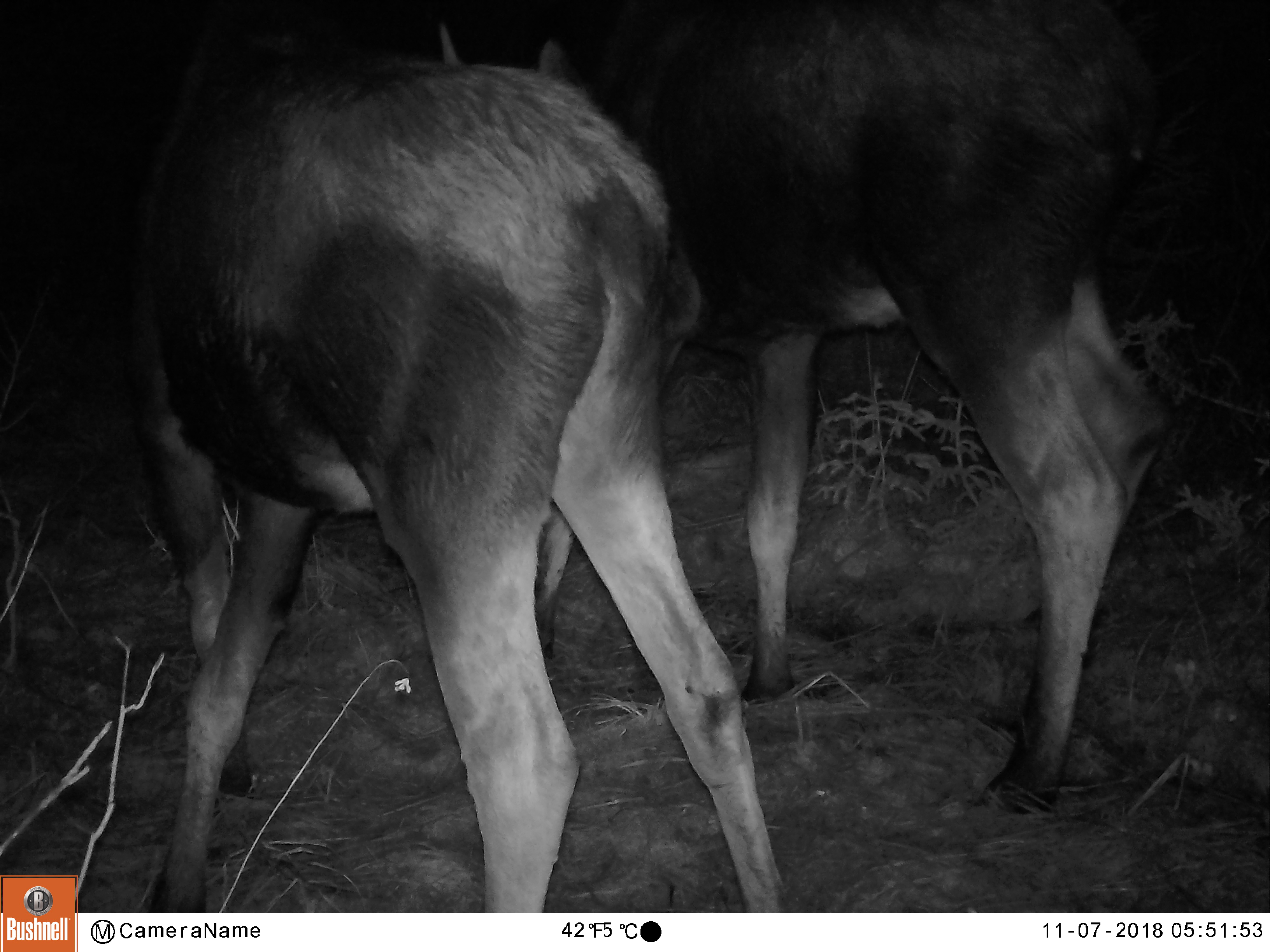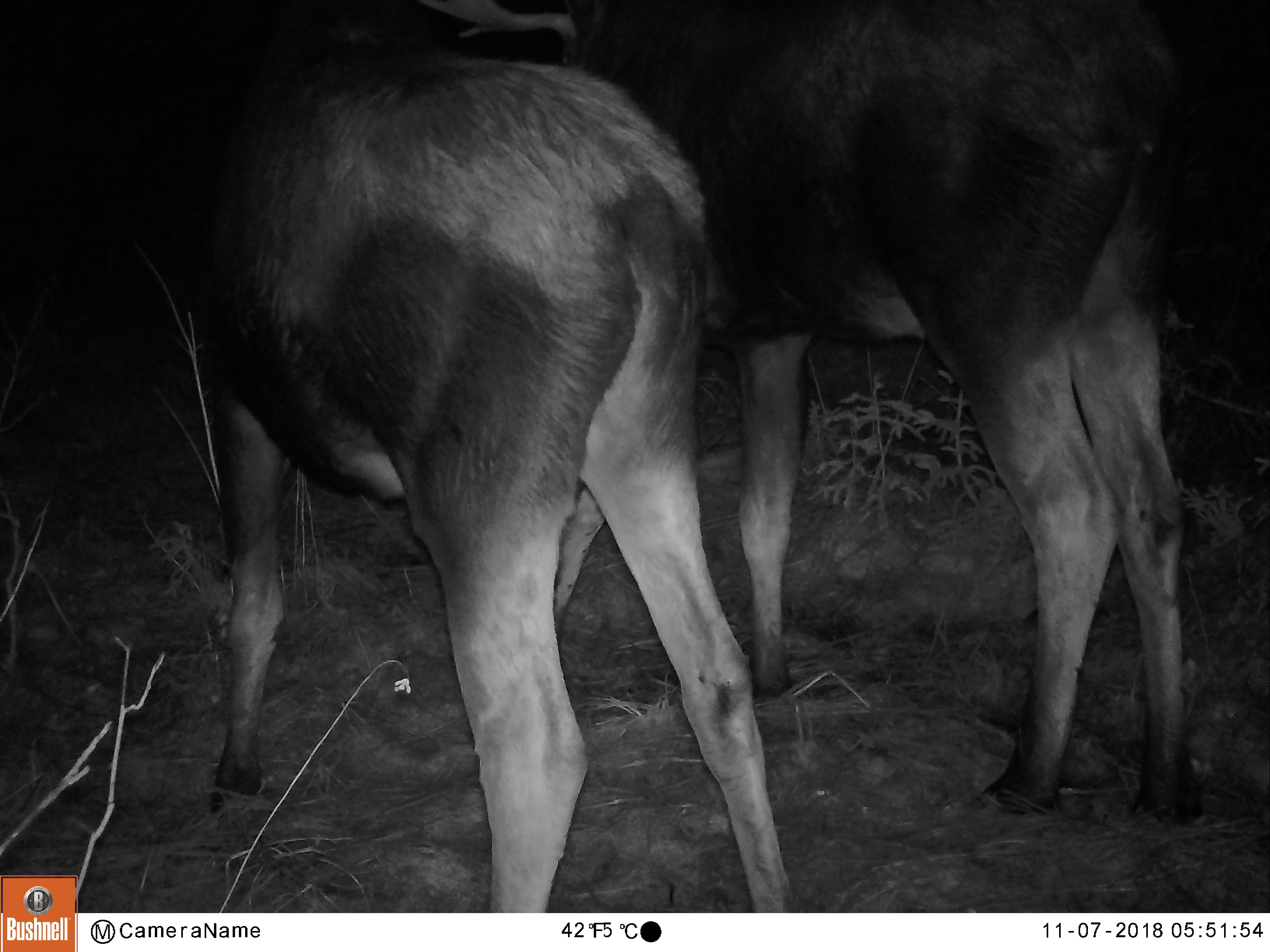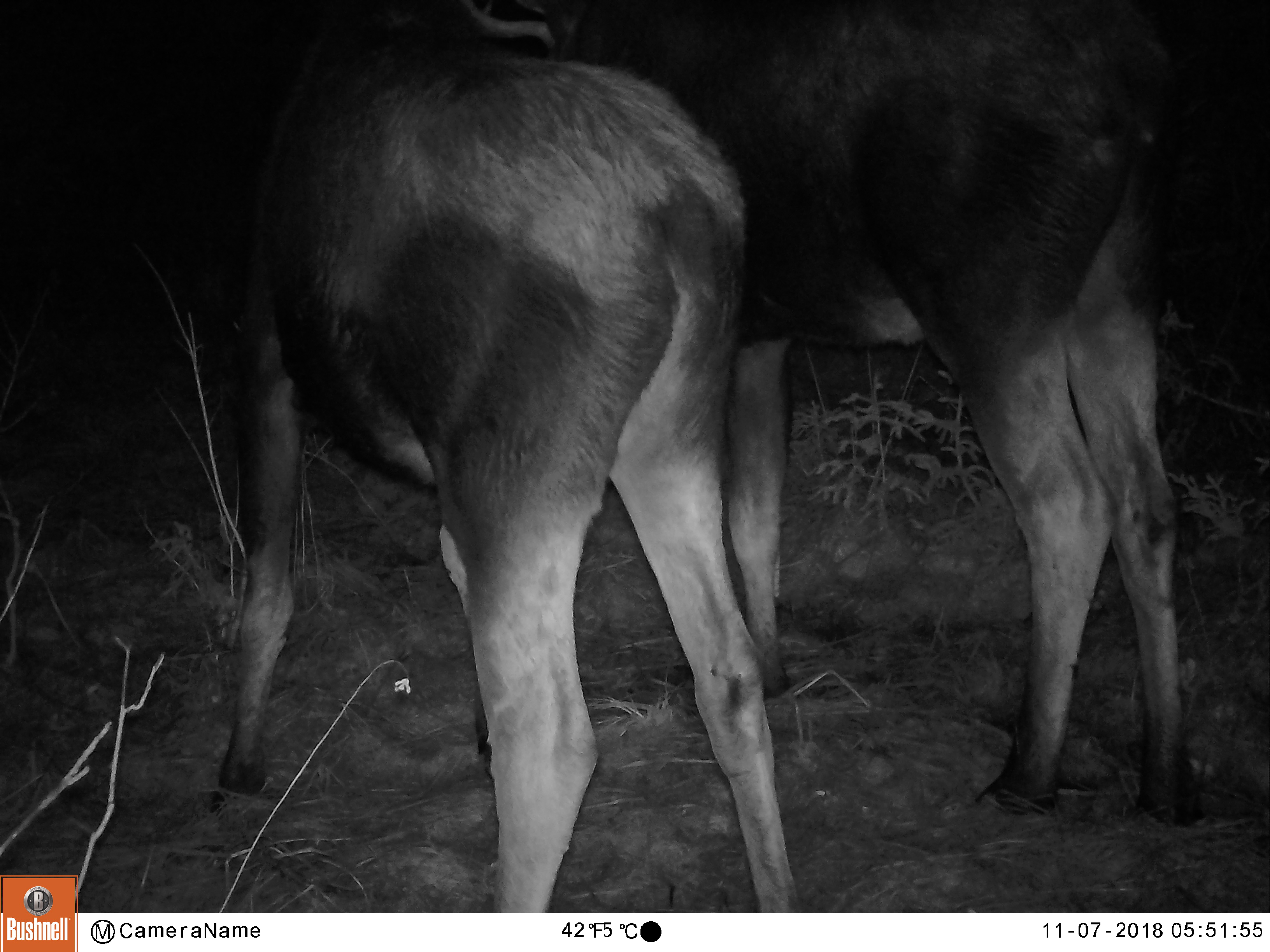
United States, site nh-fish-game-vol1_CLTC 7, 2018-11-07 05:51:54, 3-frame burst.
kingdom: Animalia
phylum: Chordata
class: Mammalia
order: Artiodactyla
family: Cervidae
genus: Alces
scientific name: Alces alces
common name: moose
Moose (Alces alces).